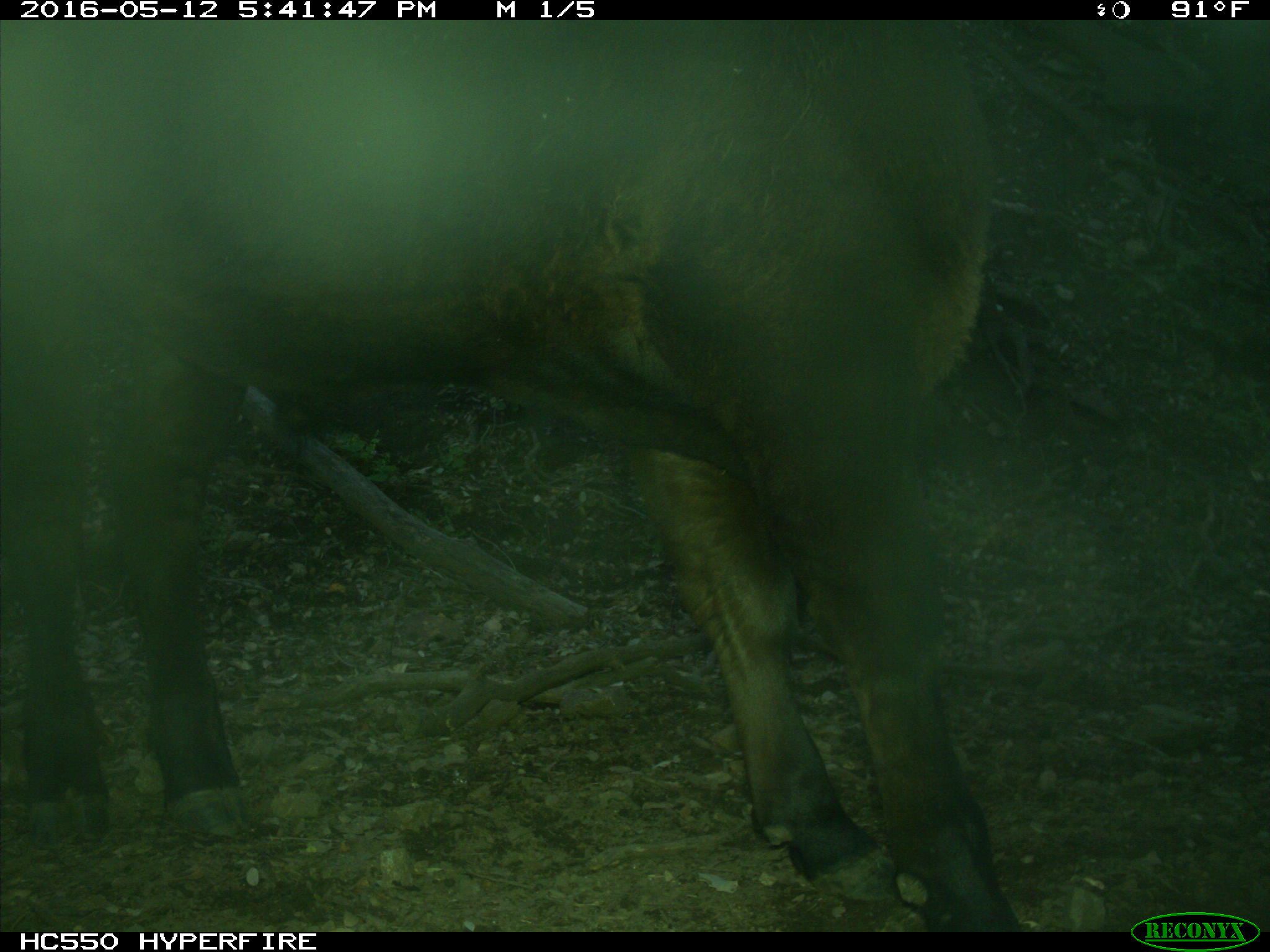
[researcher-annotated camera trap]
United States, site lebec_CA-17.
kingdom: Animalia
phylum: Chordata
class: Mammalia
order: Artiodactyla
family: Bovidae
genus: Bos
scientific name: Bos taurus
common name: domestic cow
Bos taurus (domestic cow).